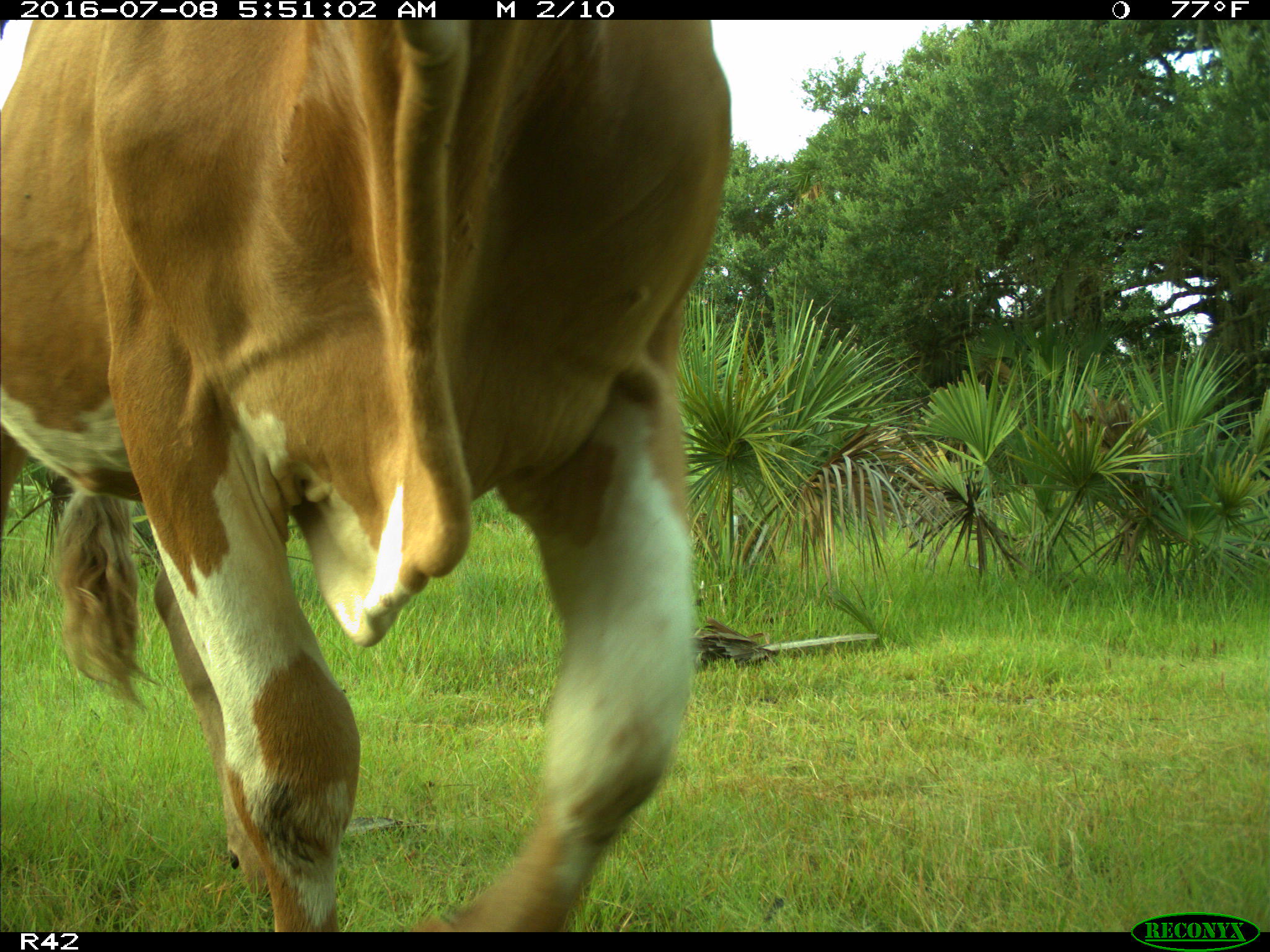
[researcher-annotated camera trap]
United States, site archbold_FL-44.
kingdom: Animalia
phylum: Chordata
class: Mammalia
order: Artiodactyla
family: Bovidae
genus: Bos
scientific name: Bos taurus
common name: domestic cow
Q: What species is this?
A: Bos taurus (domestic cow).